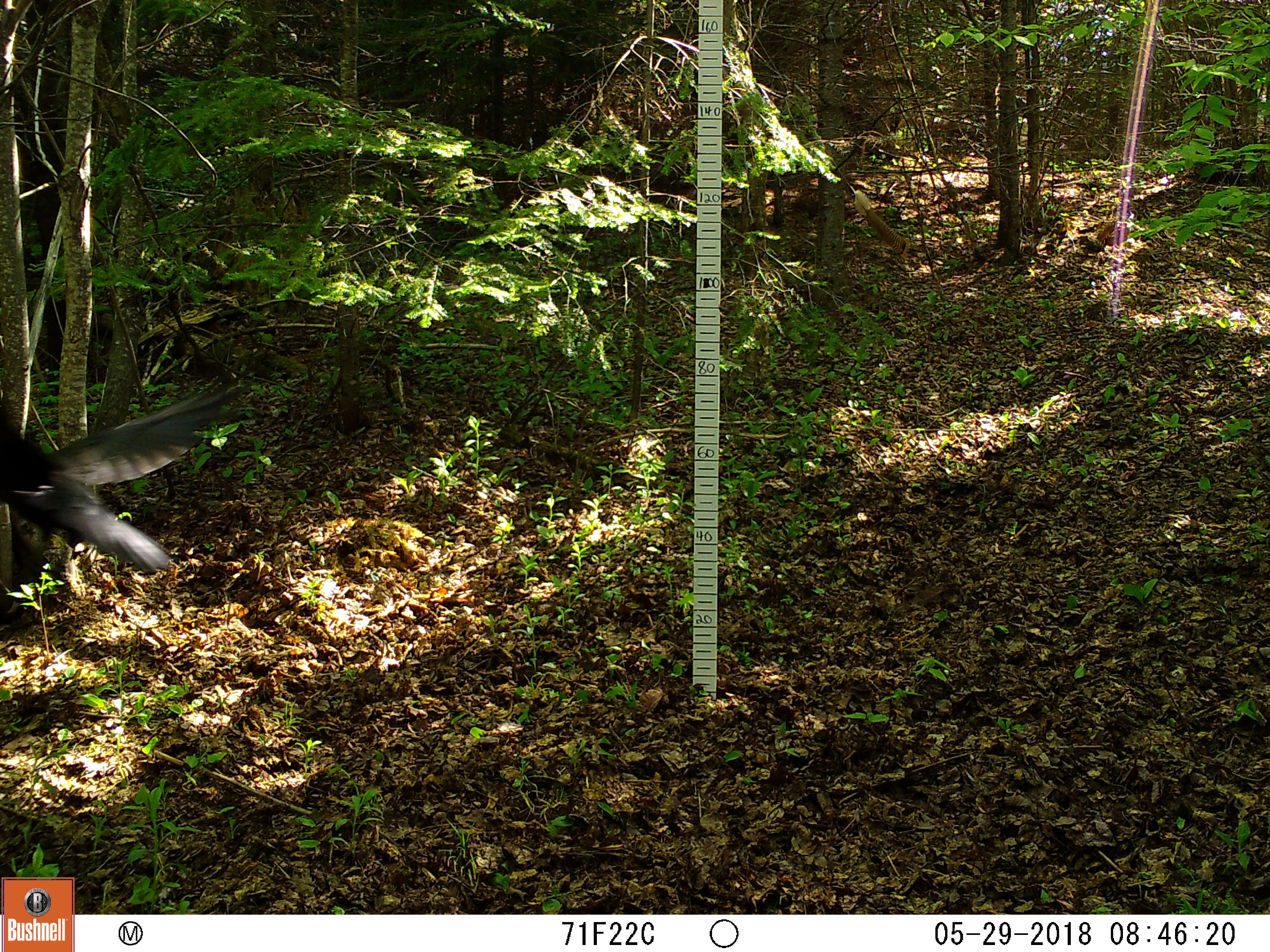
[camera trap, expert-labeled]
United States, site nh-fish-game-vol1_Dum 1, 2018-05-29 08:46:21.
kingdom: Animalia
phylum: Chordata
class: Aves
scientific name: Aves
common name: bird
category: bird sp.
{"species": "bird sp. (bird) (Aves)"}